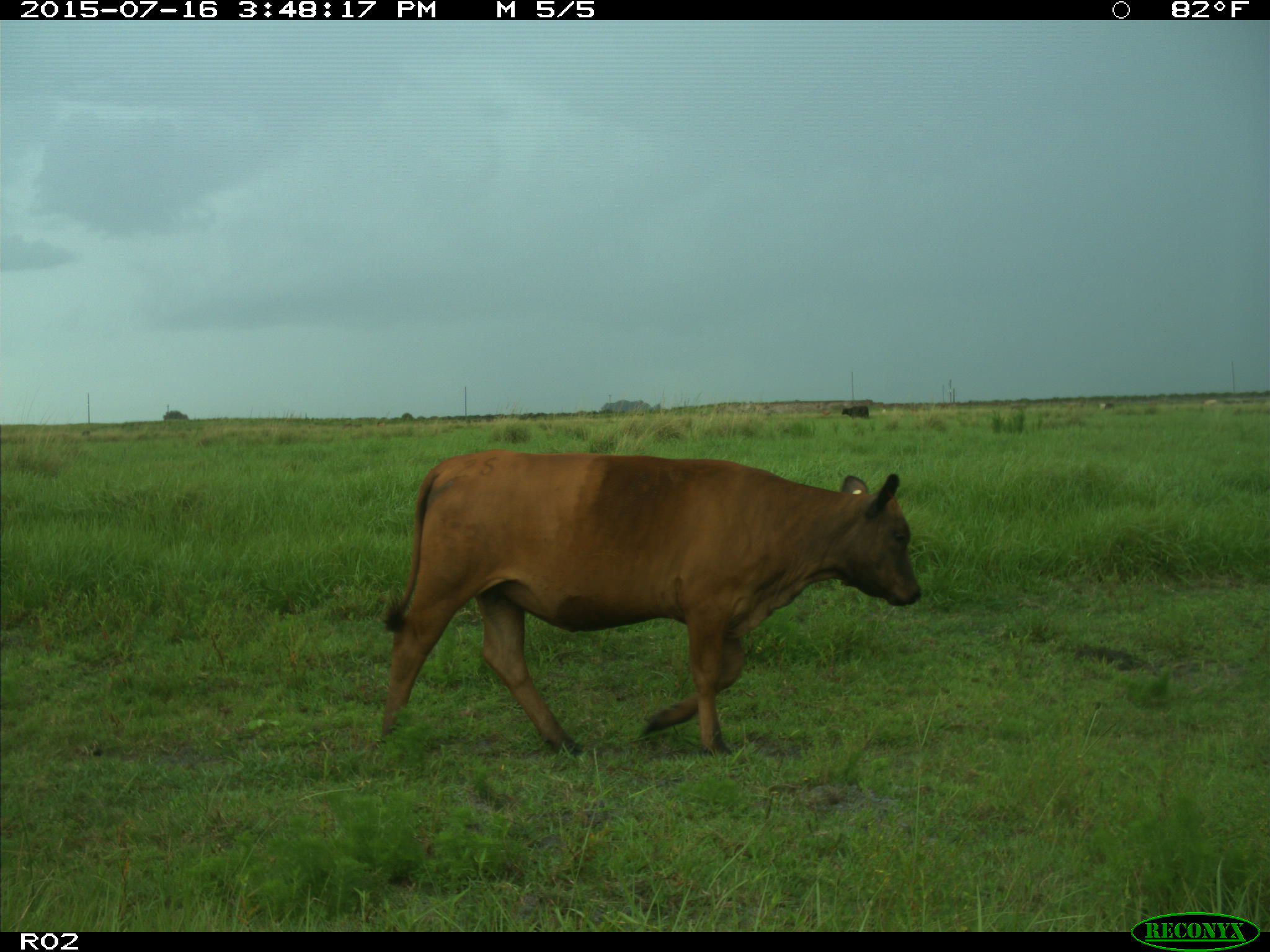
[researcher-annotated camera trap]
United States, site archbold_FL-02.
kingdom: Animalia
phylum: Chordata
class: Mammalia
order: Artiodactyla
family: Bovidae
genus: Bos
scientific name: Bos taurus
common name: domestic cow